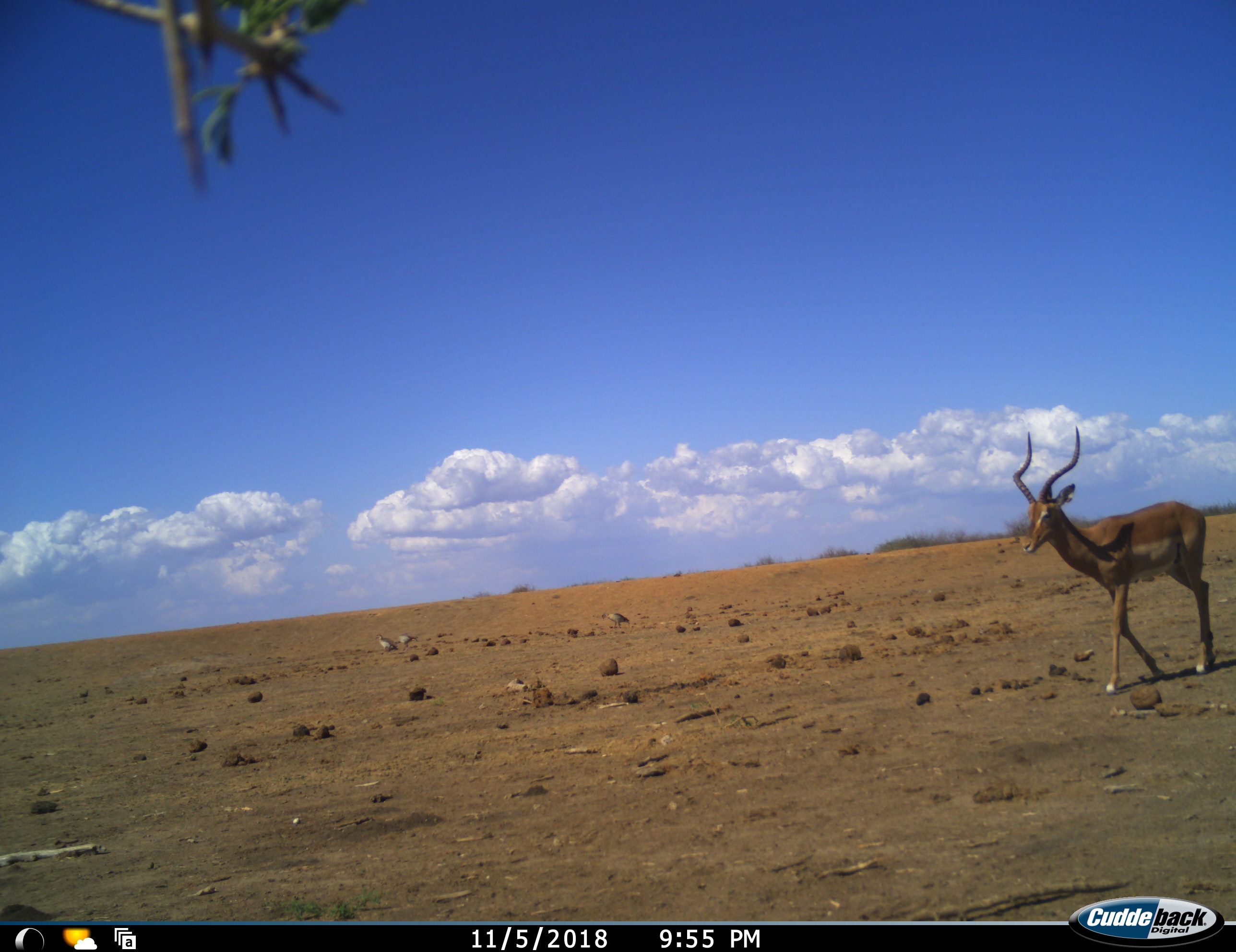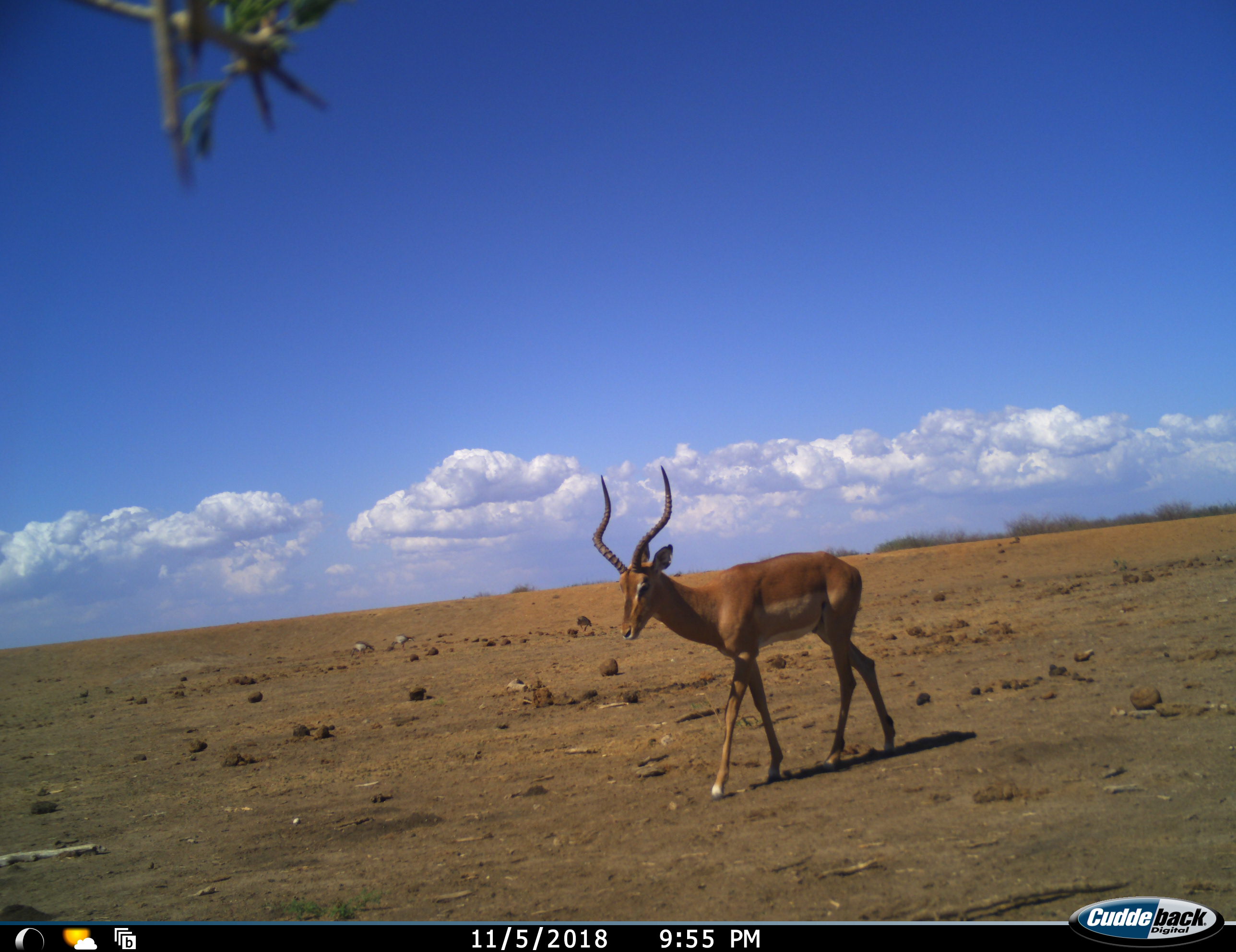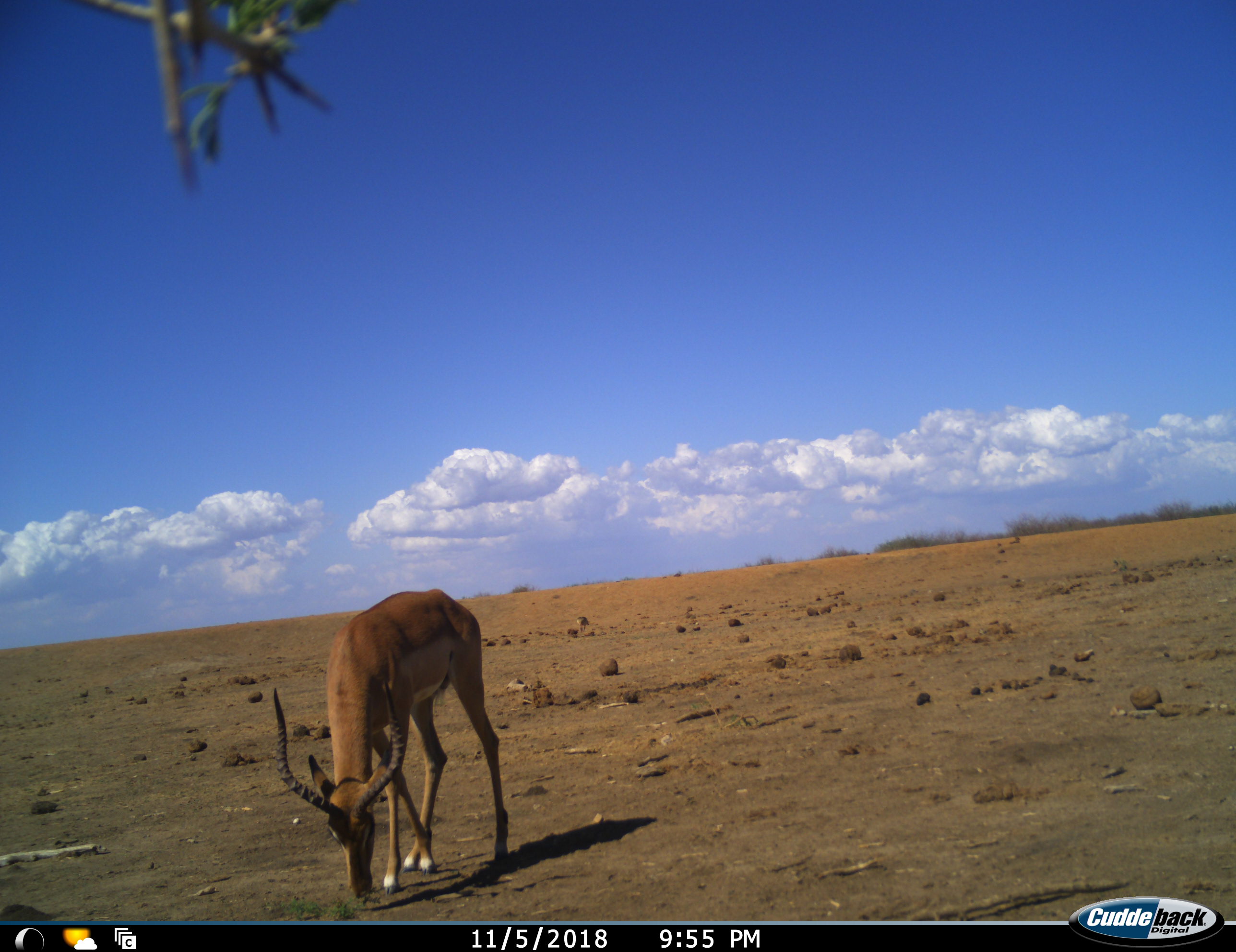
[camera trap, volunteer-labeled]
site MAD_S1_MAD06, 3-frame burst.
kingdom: Animalia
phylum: Chordata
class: Mammalia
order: Artiodactyla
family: Bovidae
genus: Aepyceros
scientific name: Aepyceros melampus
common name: impala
Impala (Aepyceros melampus), count 1. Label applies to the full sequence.